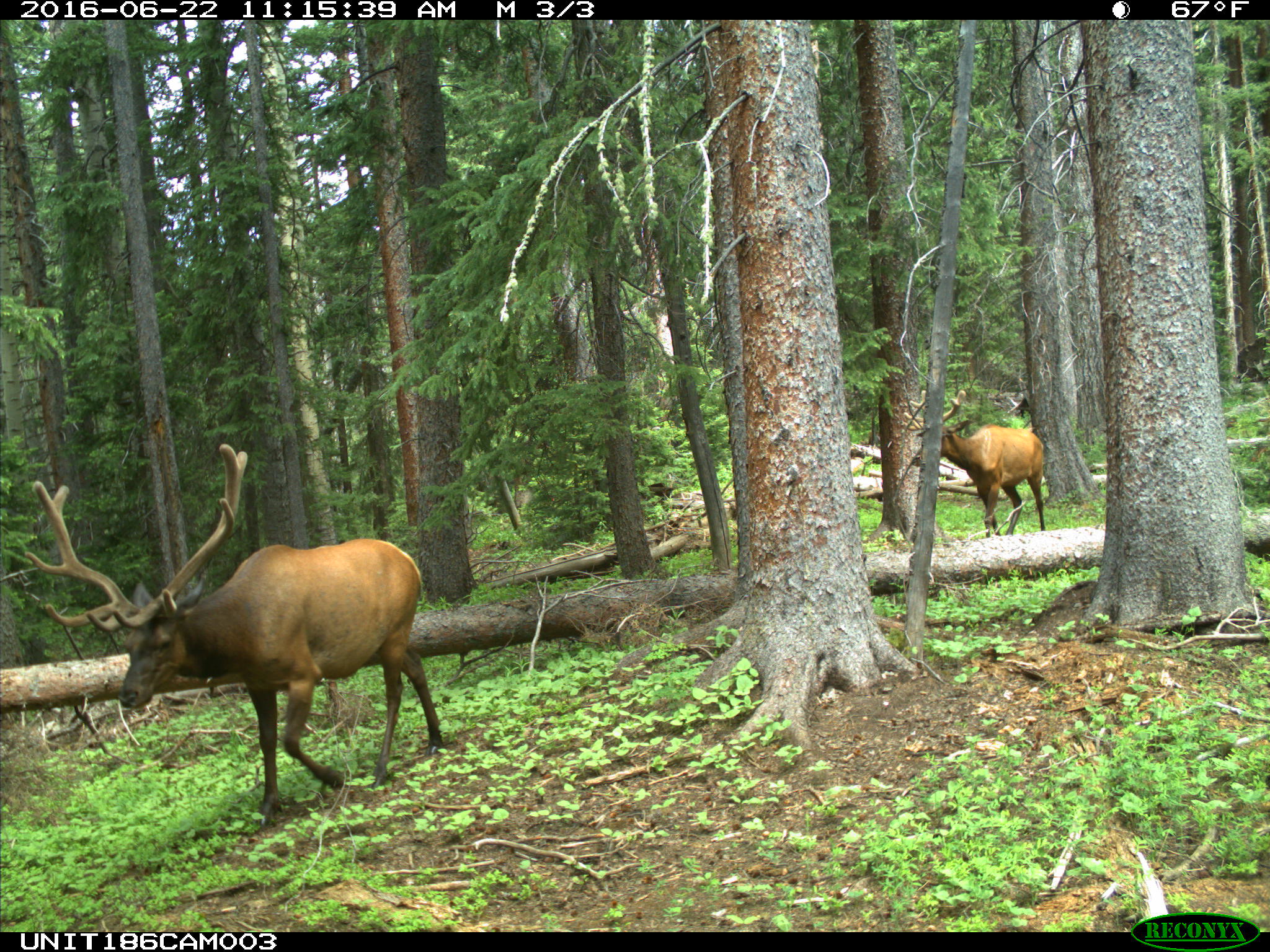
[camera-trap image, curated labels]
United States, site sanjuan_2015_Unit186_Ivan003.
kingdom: Animalia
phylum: Chordata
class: Mammalia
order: Artiodactyla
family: Cervidae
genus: Cervus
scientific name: Cervus elaphus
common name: red deer